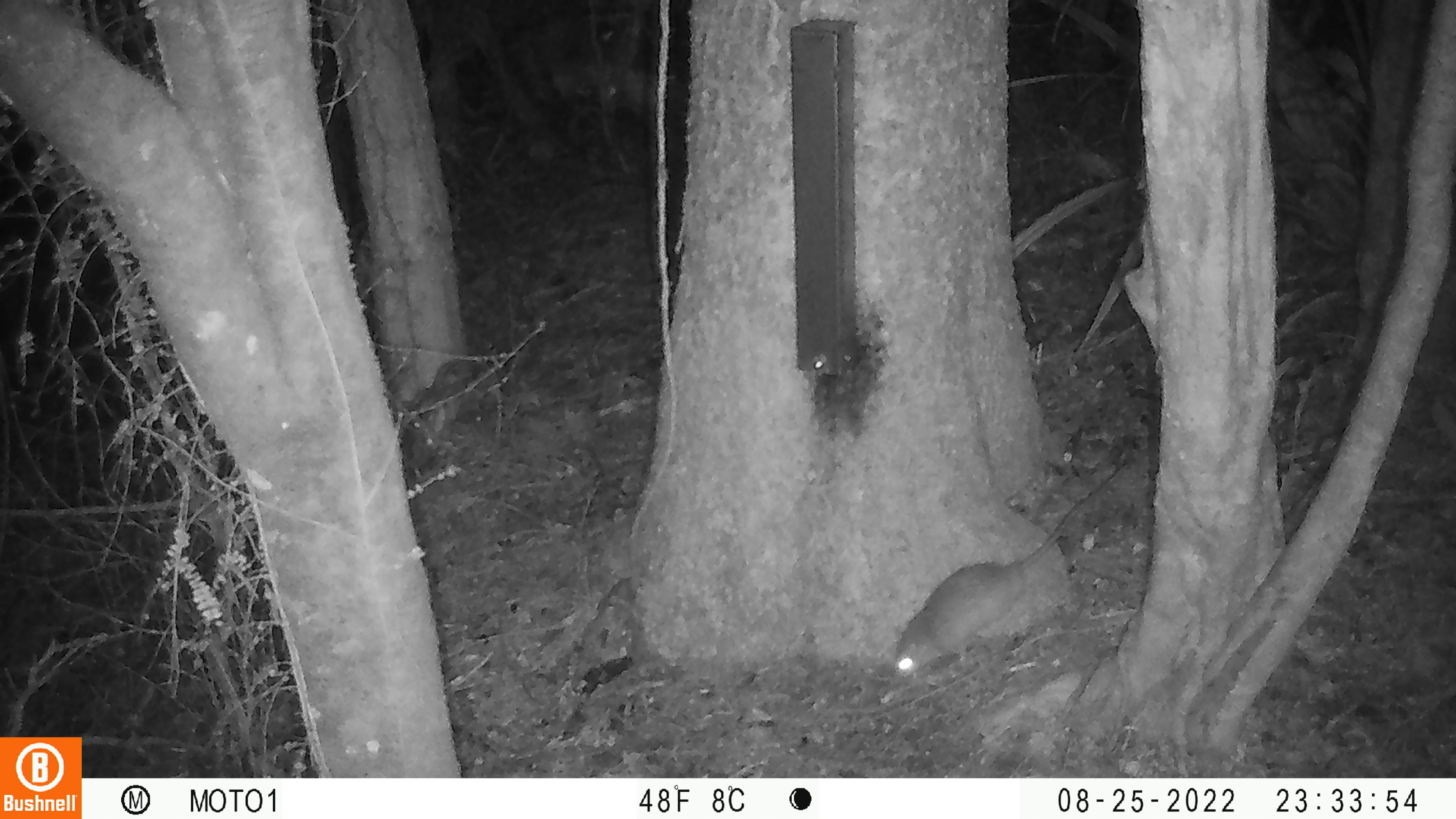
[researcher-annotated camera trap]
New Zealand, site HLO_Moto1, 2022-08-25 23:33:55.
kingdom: Animalia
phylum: Chordata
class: Mammalia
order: Rodentia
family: Muridae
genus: Rattus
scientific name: Rattus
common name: rat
Rat (Rattus).